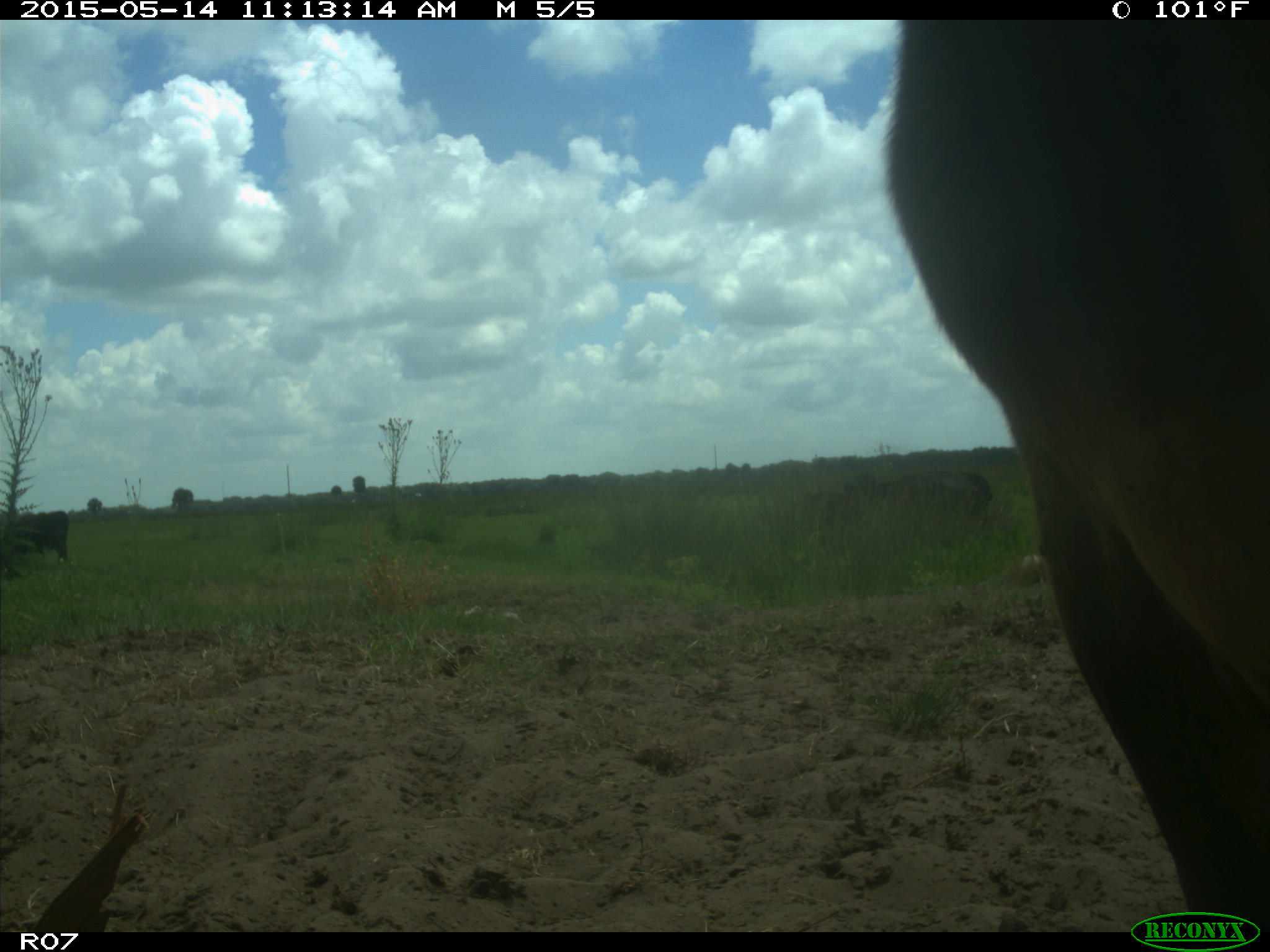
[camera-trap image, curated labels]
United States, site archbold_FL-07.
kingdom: Animalia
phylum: Chordata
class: Mammalia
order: Artiodactyla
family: Bovidae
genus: Bos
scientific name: Bos taurus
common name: domestic cow